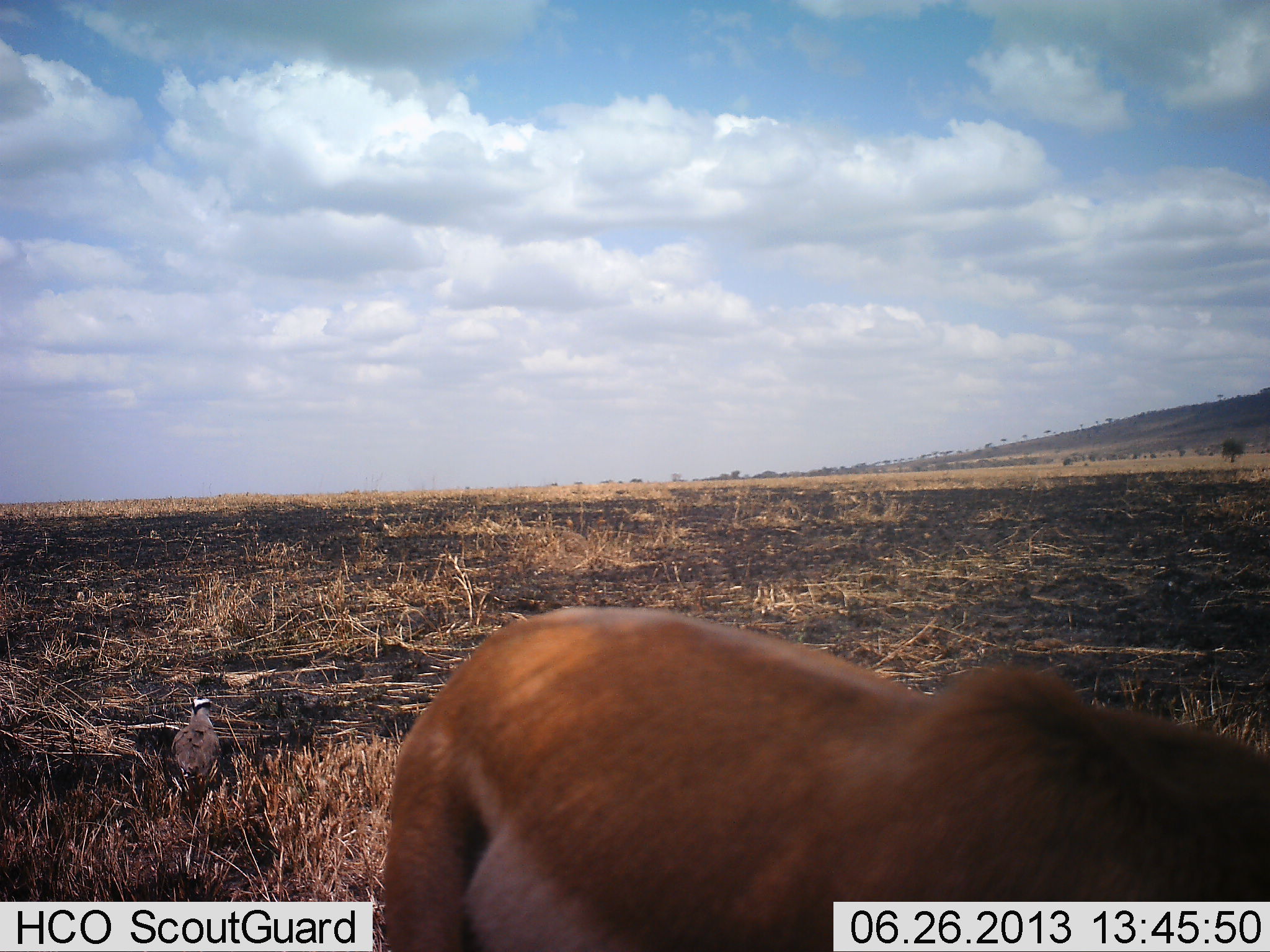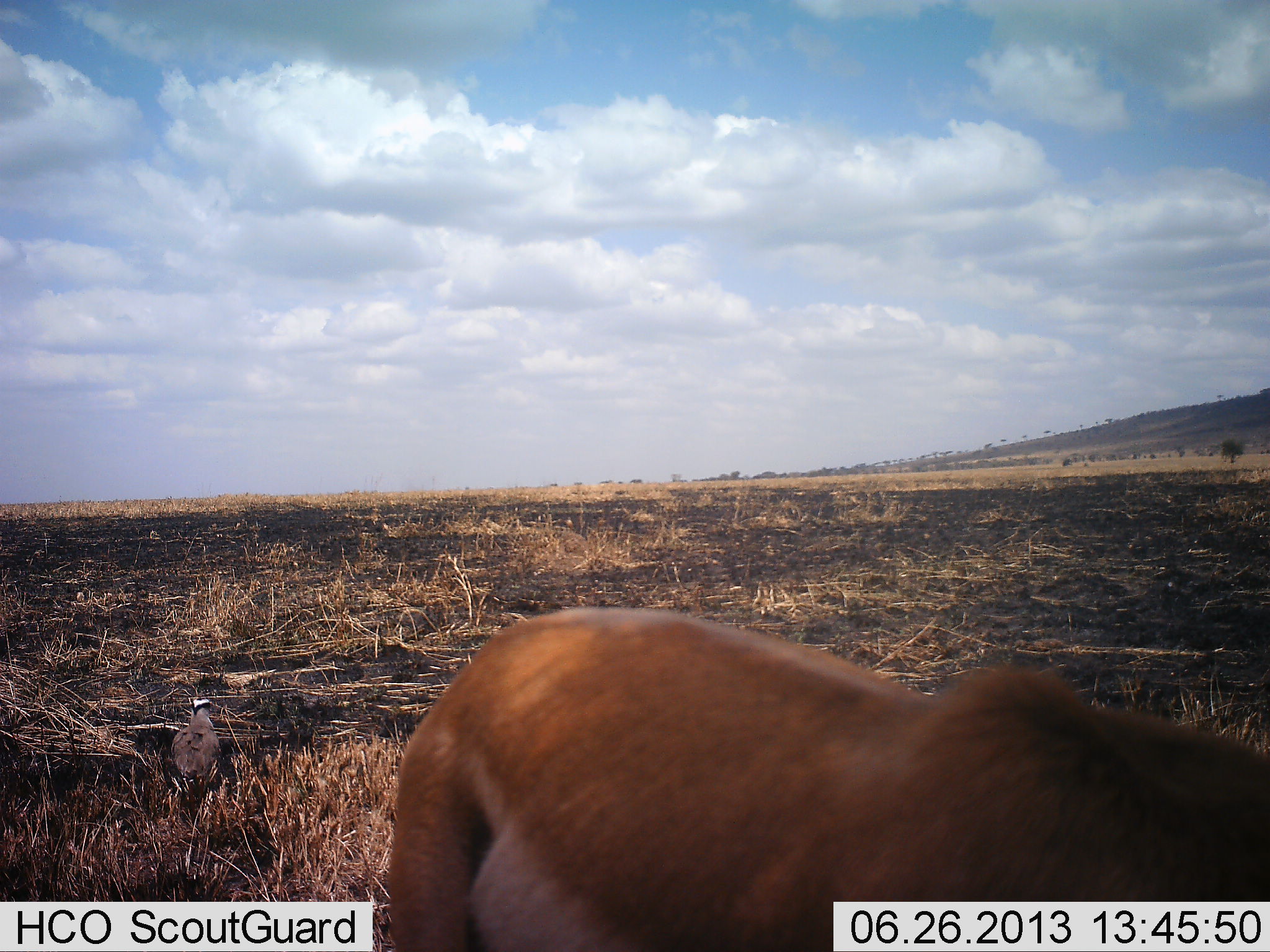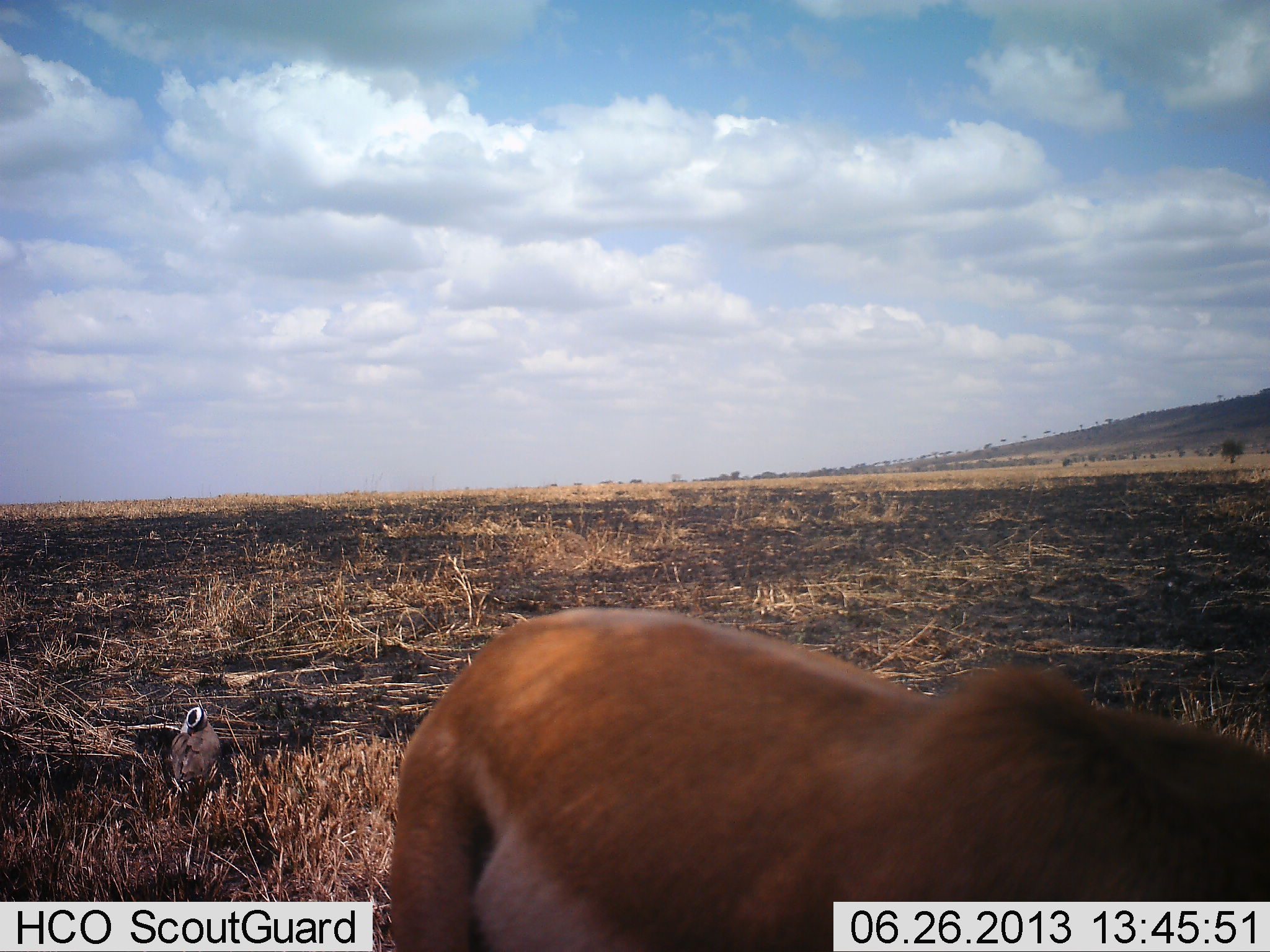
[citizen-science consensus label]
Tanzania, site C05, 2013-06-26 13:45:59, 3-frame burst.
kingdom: Animalia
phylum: Chordata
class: Aves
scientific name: Aves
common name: bird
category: otherbird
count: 1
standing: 88%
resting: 0%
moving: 0%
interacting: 0%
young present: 0%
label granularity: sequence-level